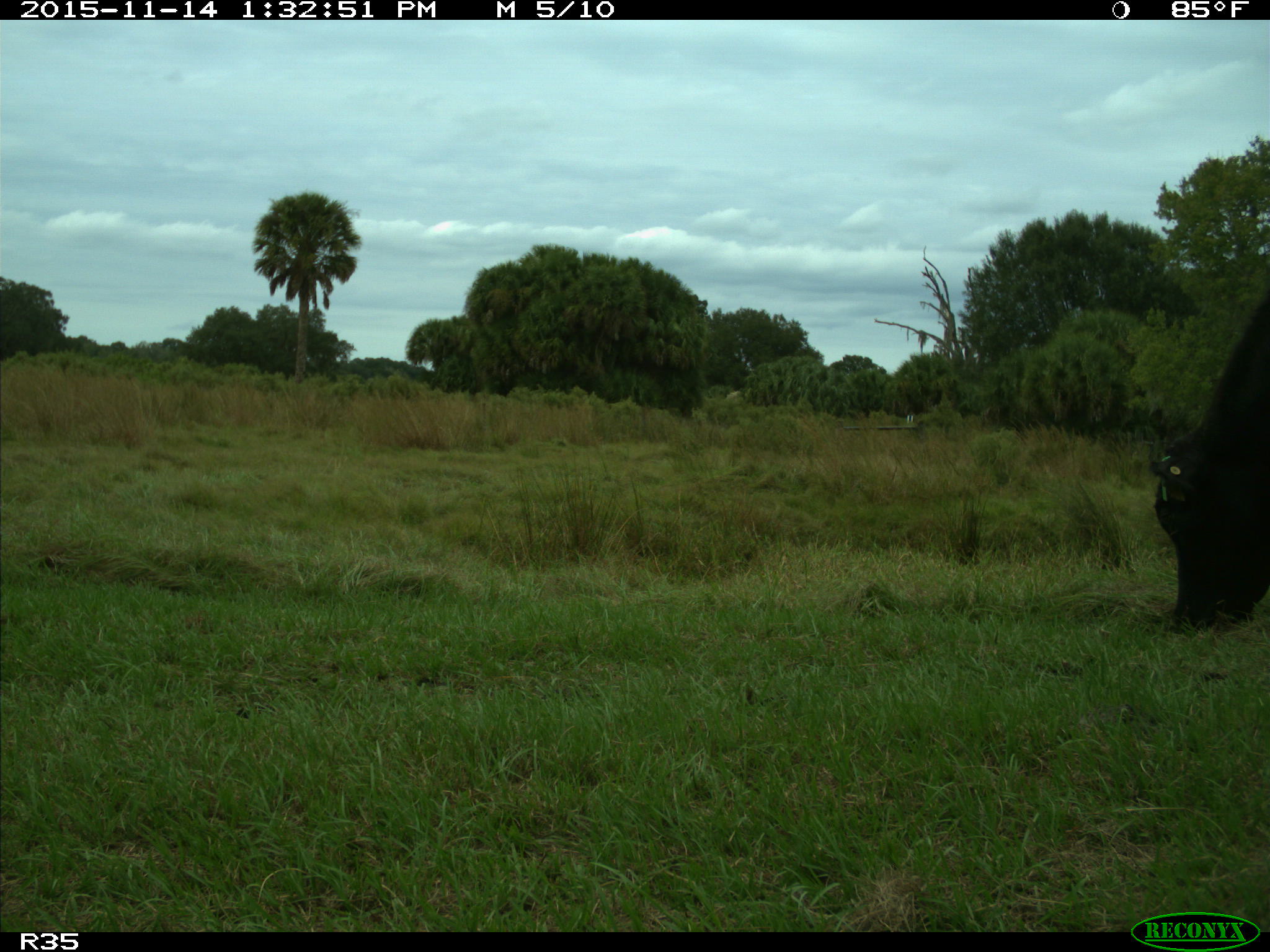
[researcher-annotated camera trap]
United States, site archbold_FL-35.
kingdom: Animalia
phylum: Chordata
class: Mammalia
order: Artiodactyla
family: Bovidae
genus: Bos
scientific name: Bos taurus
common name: domestic cow